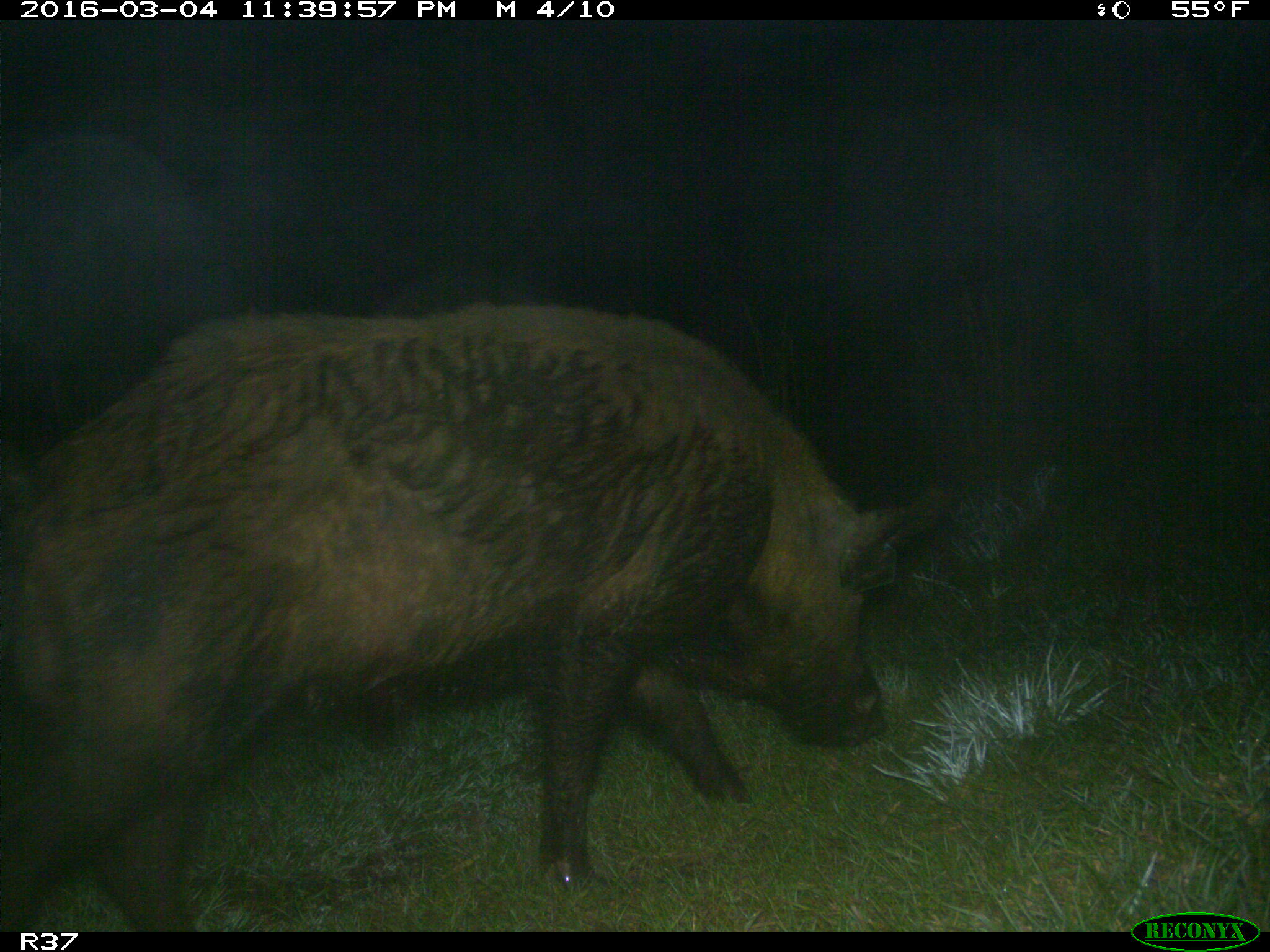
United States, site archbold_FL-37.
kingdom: Animalia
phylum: Chordata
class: Mammalia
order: Artiodactyla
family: Suidae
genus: Sus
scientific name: Sus scrofa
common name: wild boar